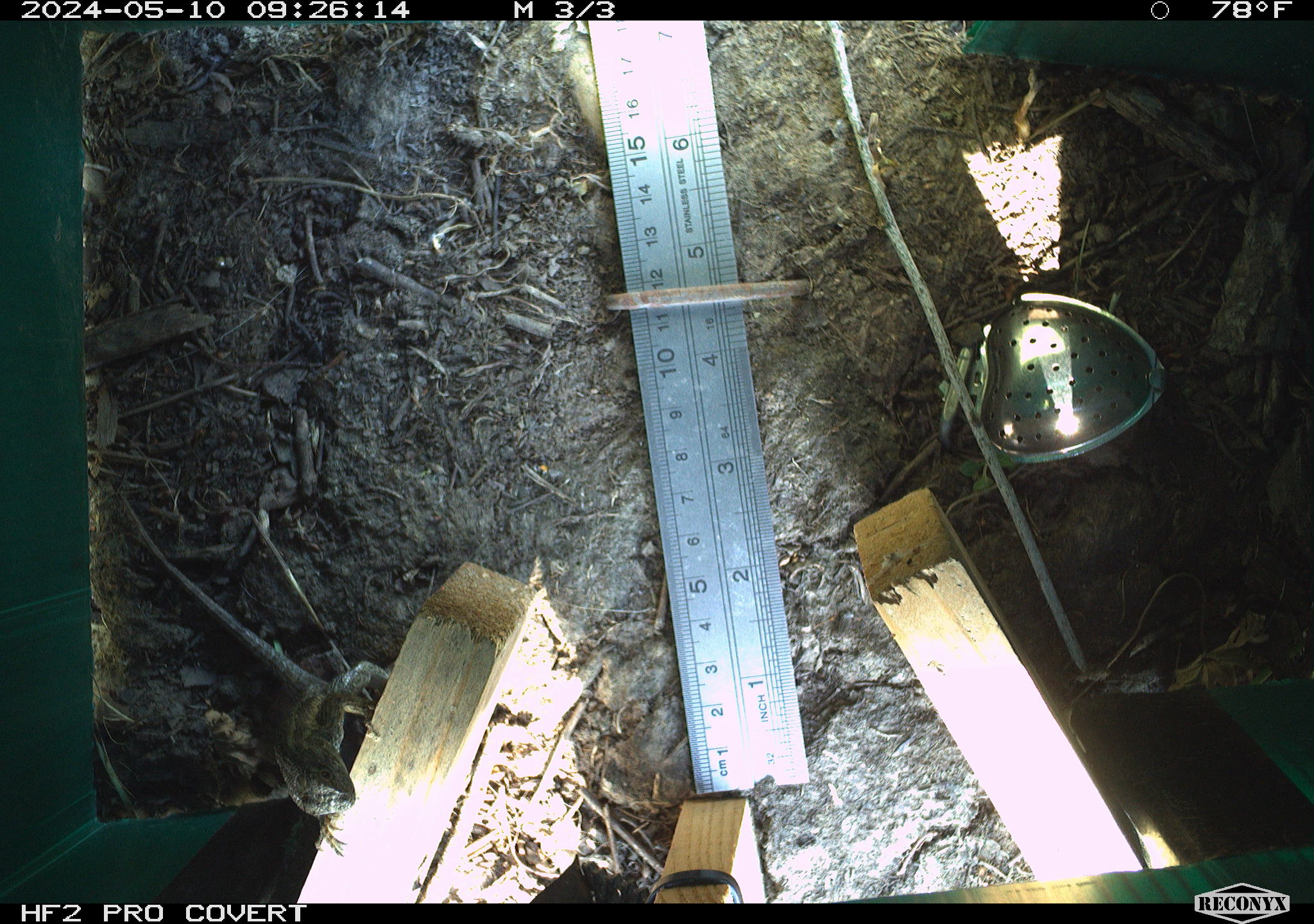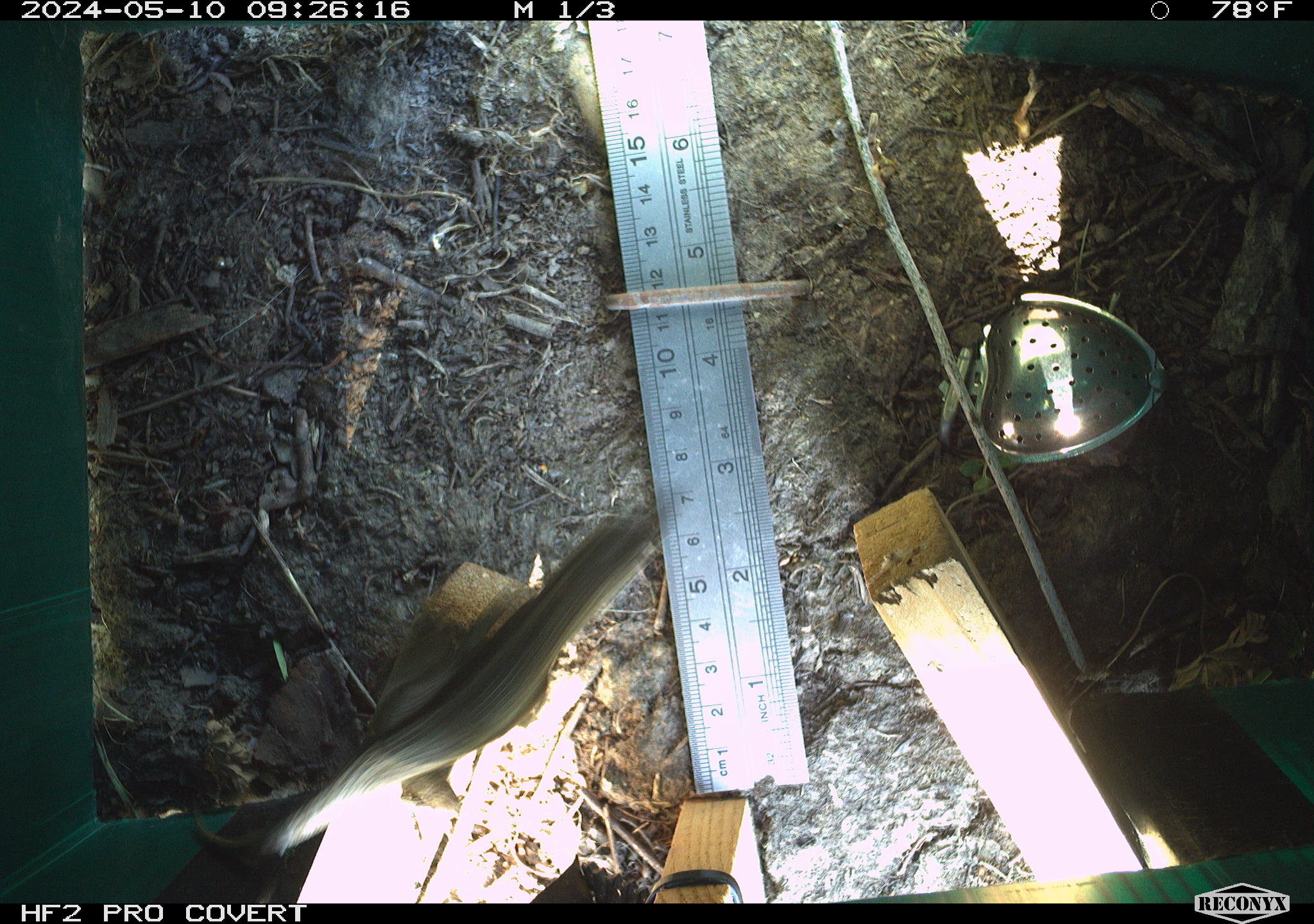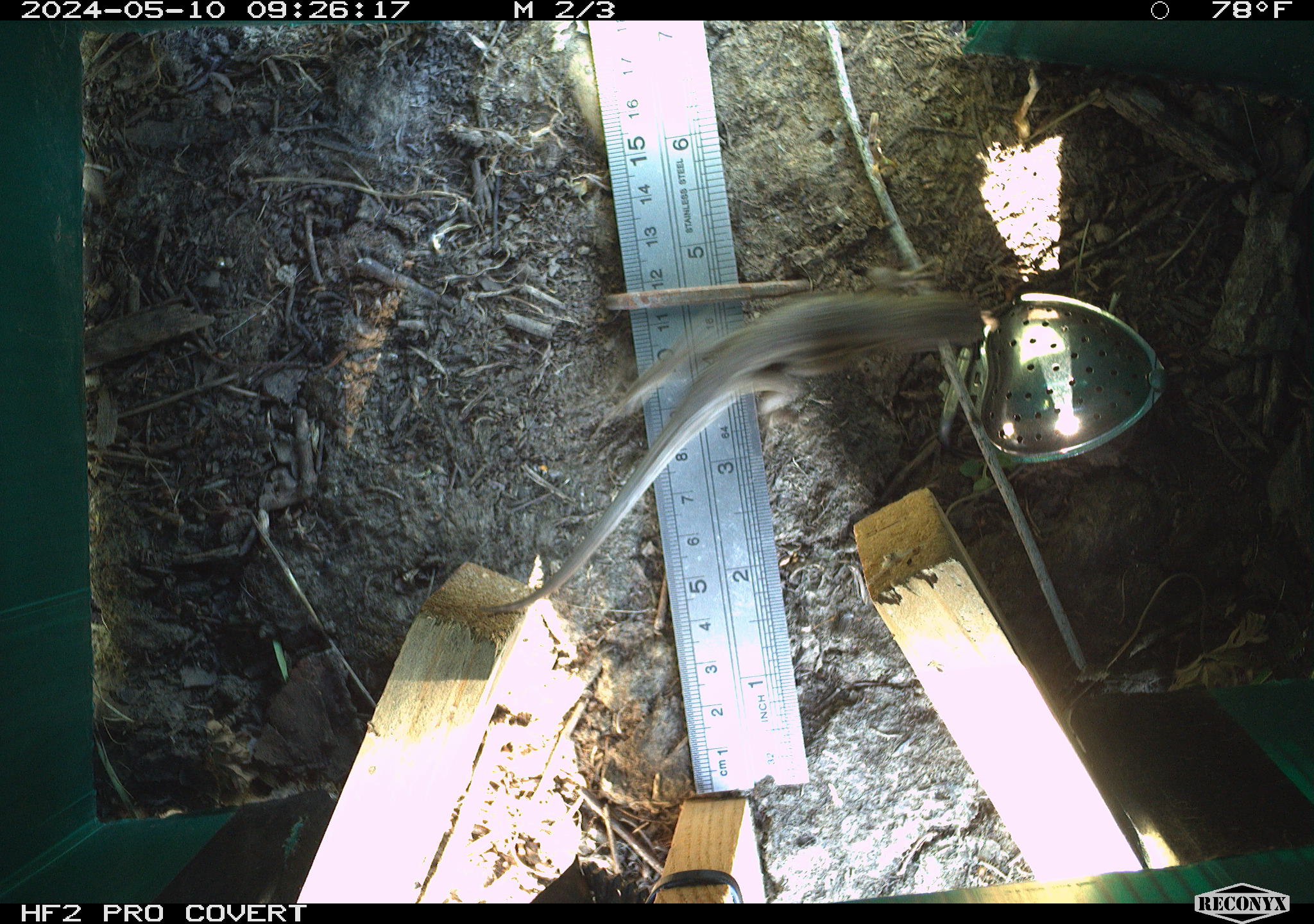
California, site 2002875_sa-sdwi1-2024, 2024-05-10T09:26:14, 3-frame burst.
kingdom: Animalia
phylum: Chordata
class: Reptilia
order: Squamata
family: Phrynosomatidae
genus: Sceloporus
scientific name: Sceloporus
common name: spiny lizards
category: sceloporus species